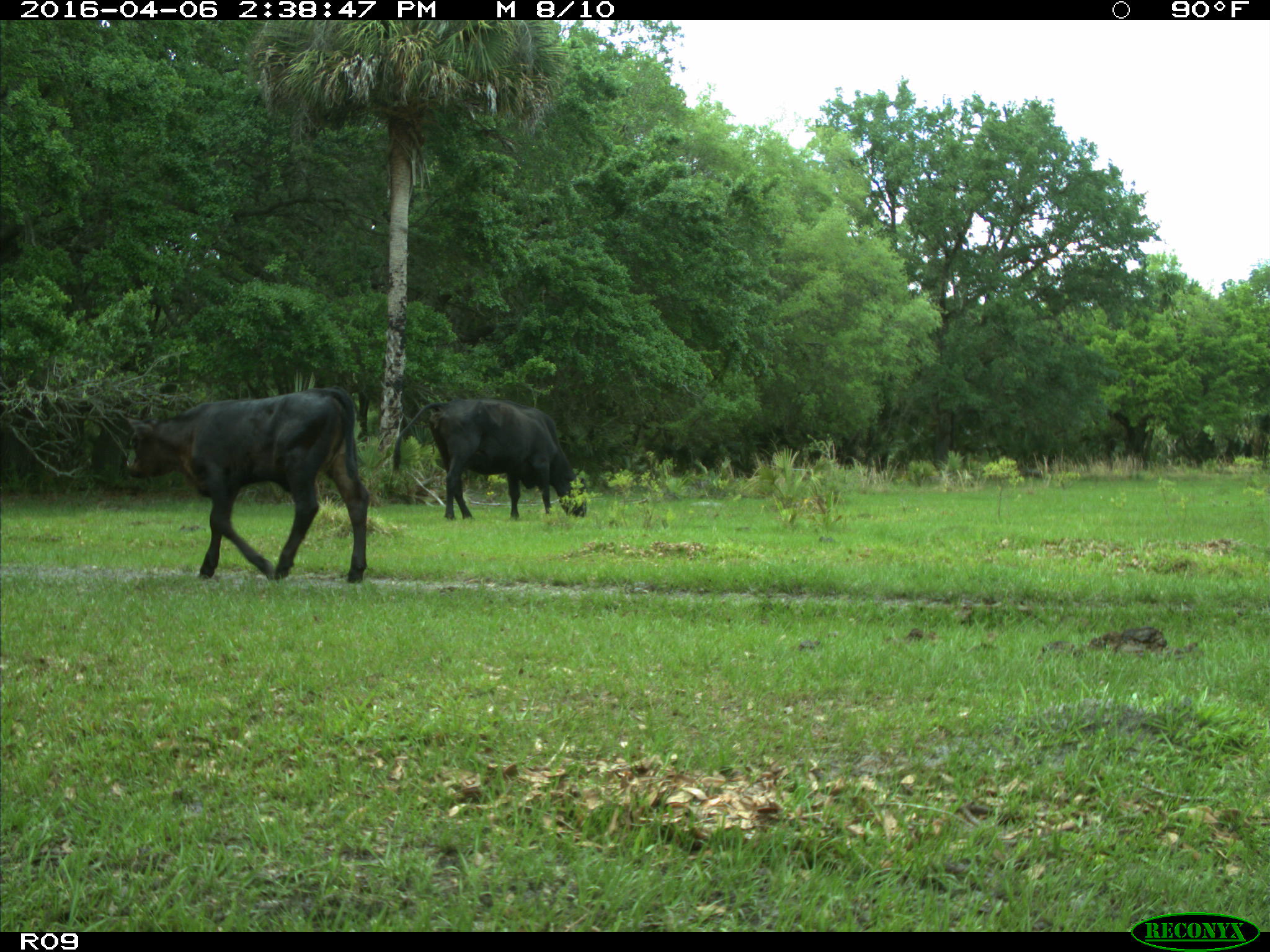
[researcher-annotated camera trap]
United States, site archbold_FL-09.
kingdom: Animalia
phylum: Chordata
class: Mammalia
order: Artiodactyla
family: Bovidae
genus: Bos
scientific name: Bos taurus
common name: domestic cow